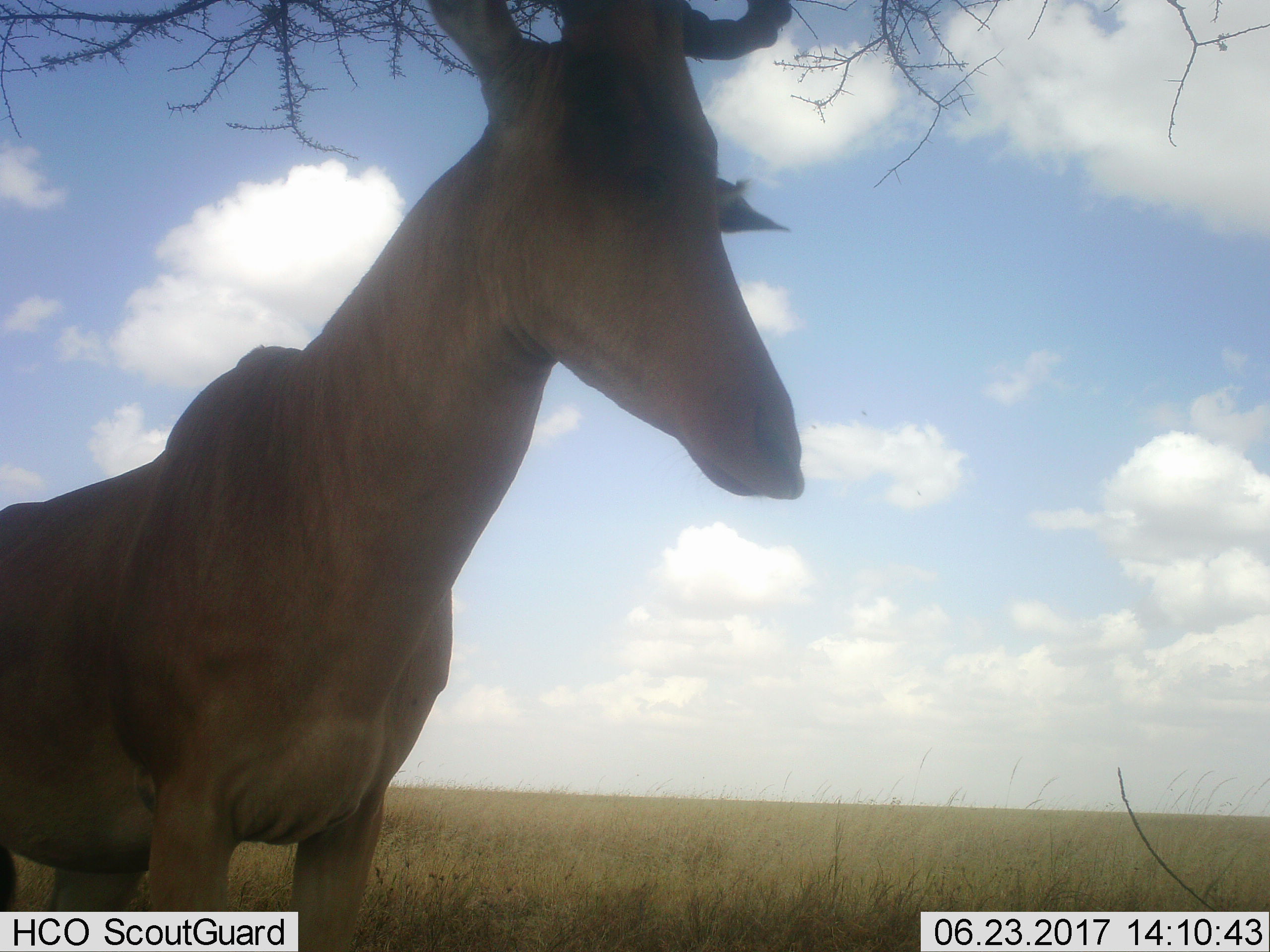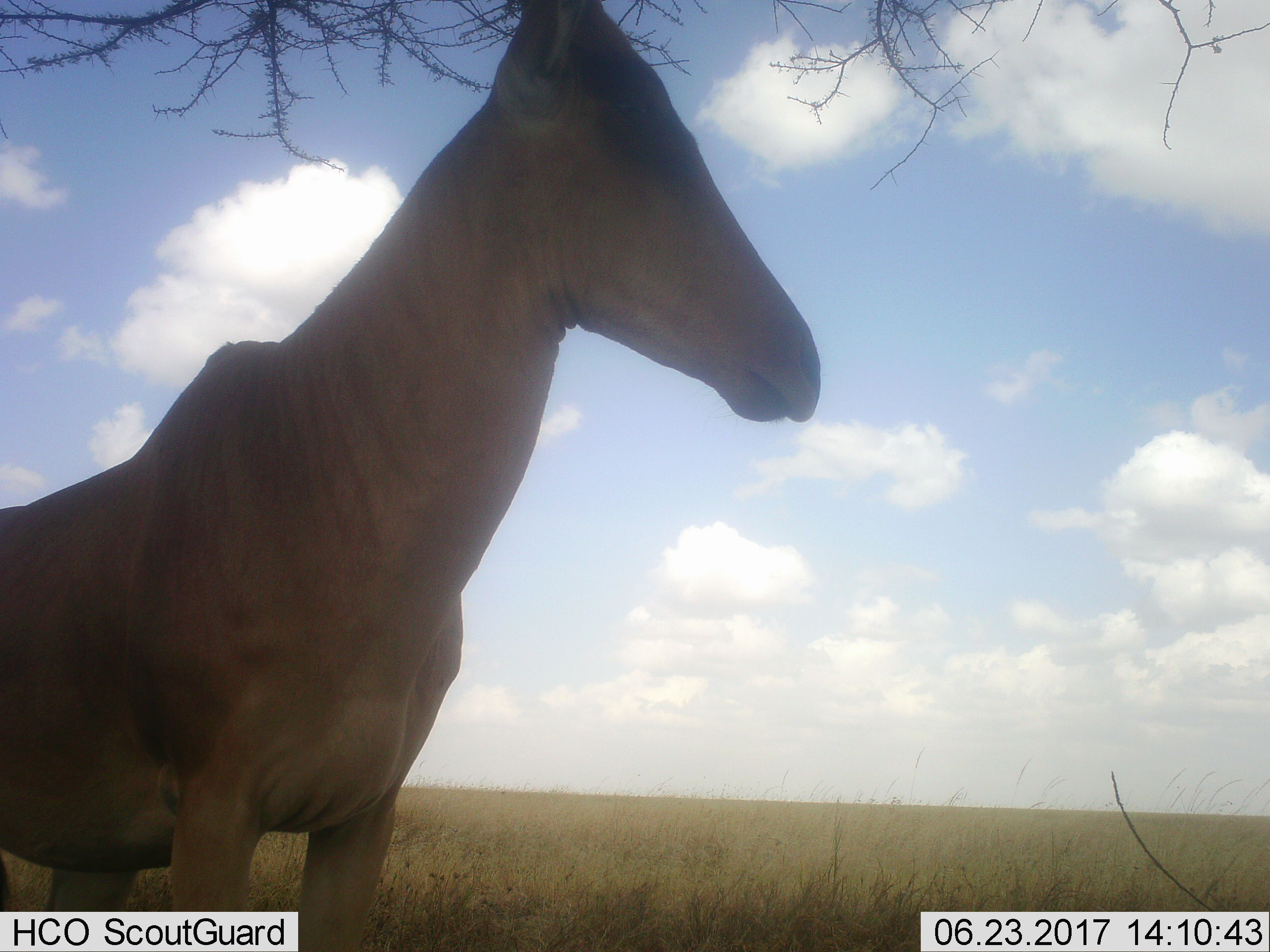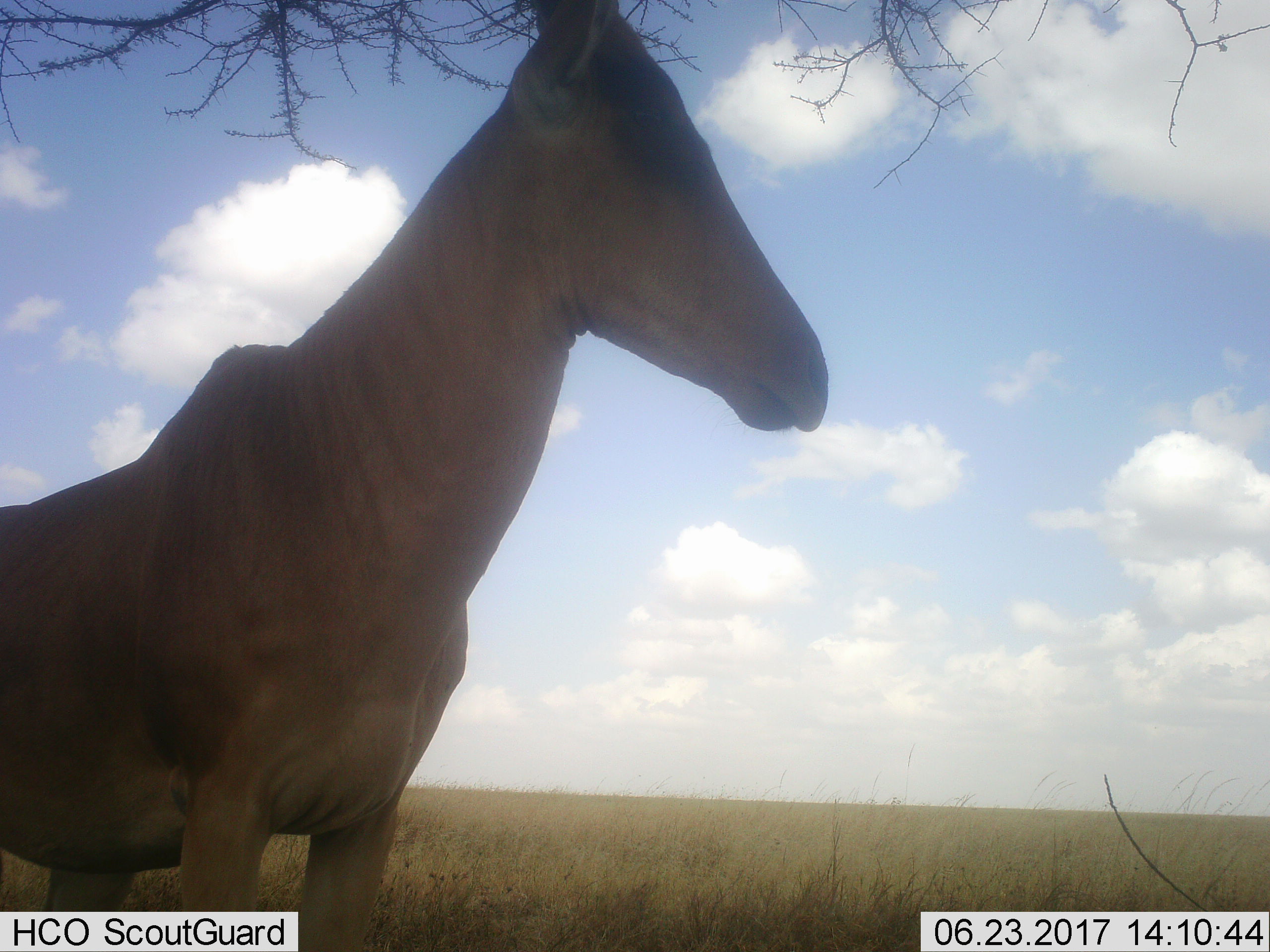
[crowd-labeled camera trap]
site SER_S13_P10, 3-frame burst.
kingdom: Animalia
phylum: Chordata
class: Mammalia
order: Artiodactyla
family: Bovidae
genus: Alcelaphus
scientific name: Alcelaphus buselaphus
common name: hartebeest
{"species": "hartebeest (Alcelaphus buselaphus)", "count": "1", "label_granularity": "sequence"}